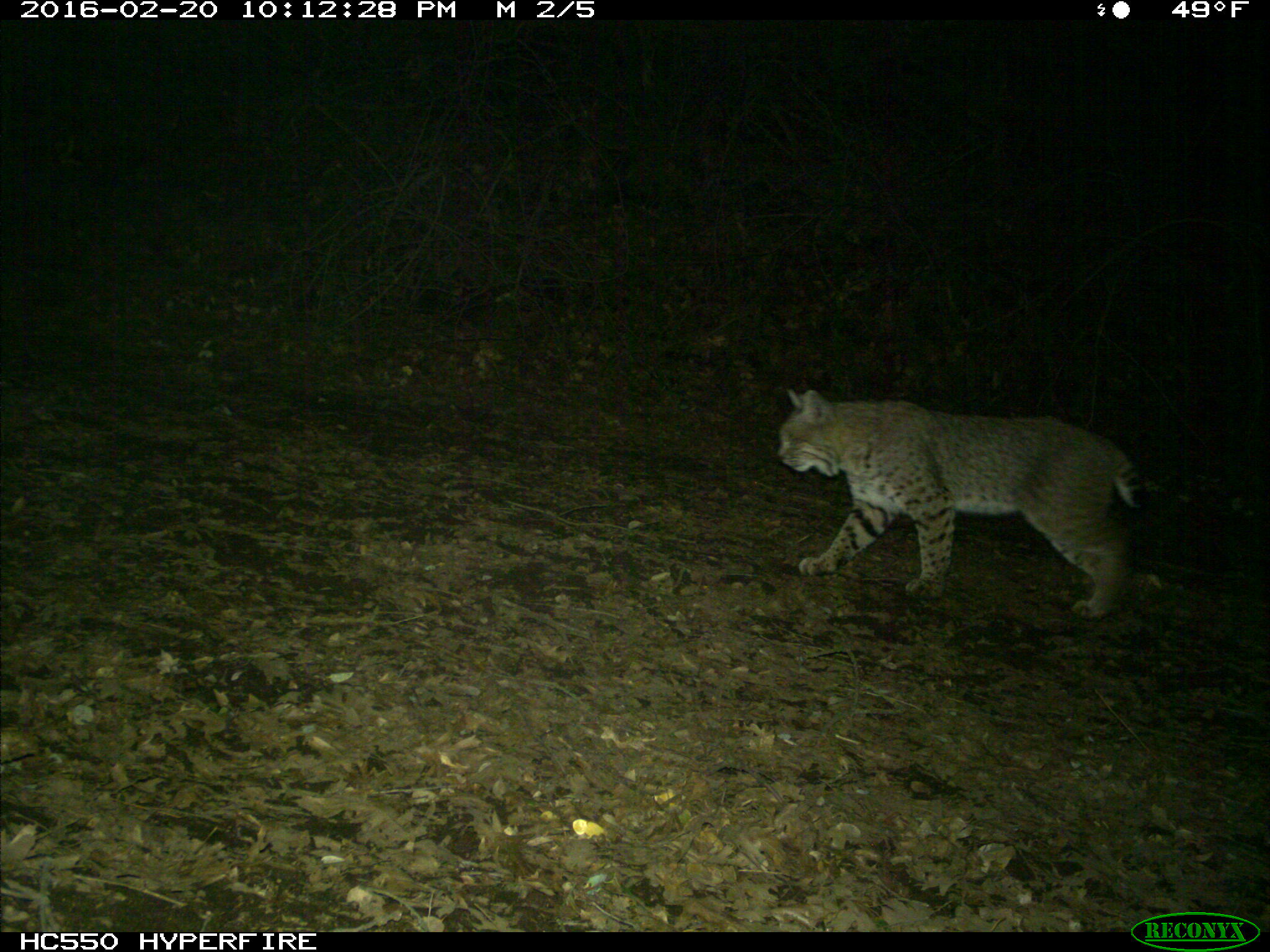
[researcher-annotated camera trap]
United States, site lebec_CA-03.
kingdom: Animalia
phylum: Chordata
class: Mammalia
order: Carnivora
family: Felidae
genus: Lynx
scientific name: Lynx rufus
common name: bobcat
Lynx rufus (bobcat).